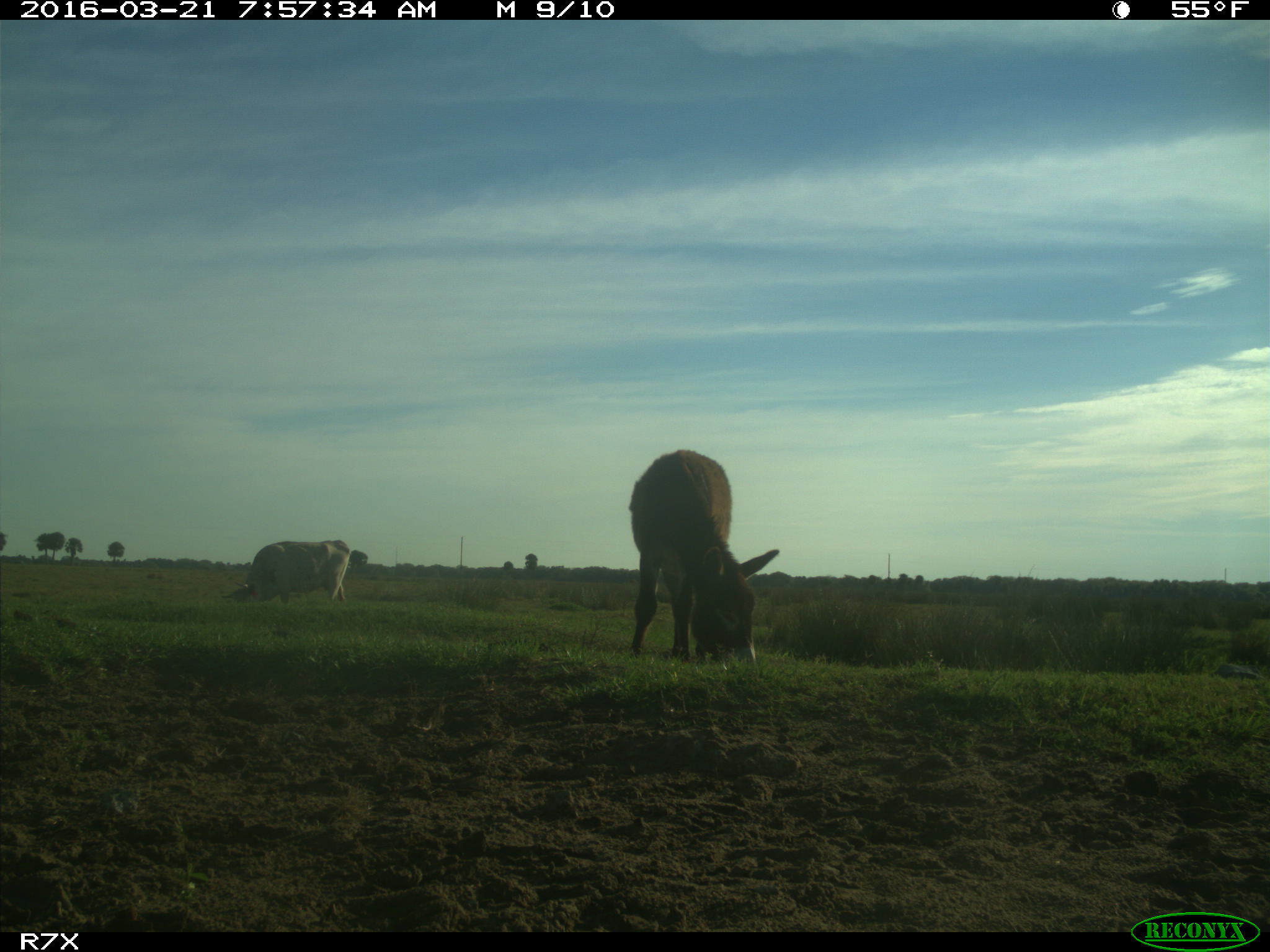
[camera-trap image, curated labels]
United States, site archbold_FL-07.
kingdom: Animalia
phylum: Chordata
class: Mammalia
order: Artiodactyla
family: Bovidae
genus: Bos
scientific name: Bos taurus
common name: domestic cow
Bos taurus (domestic cow).